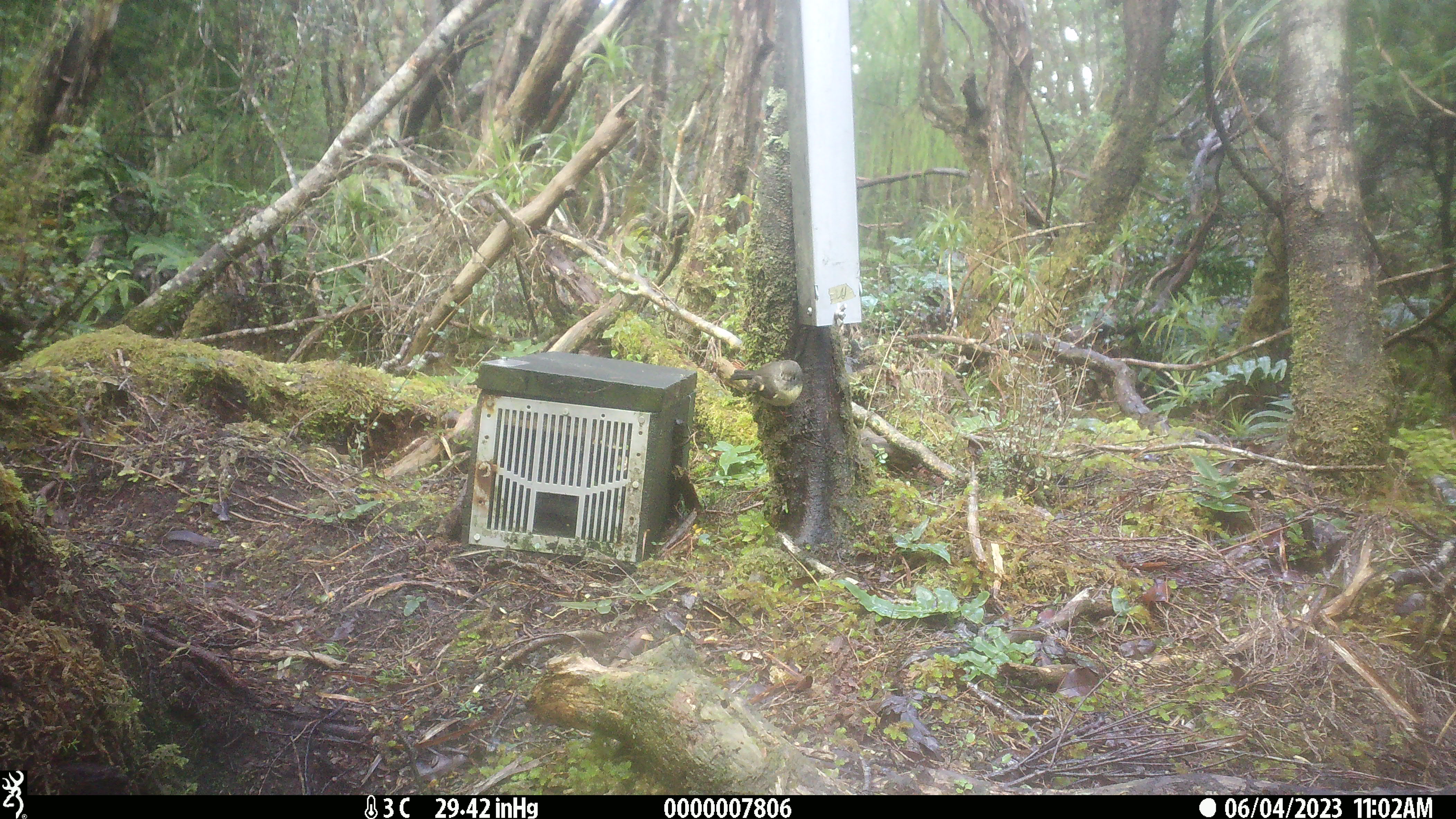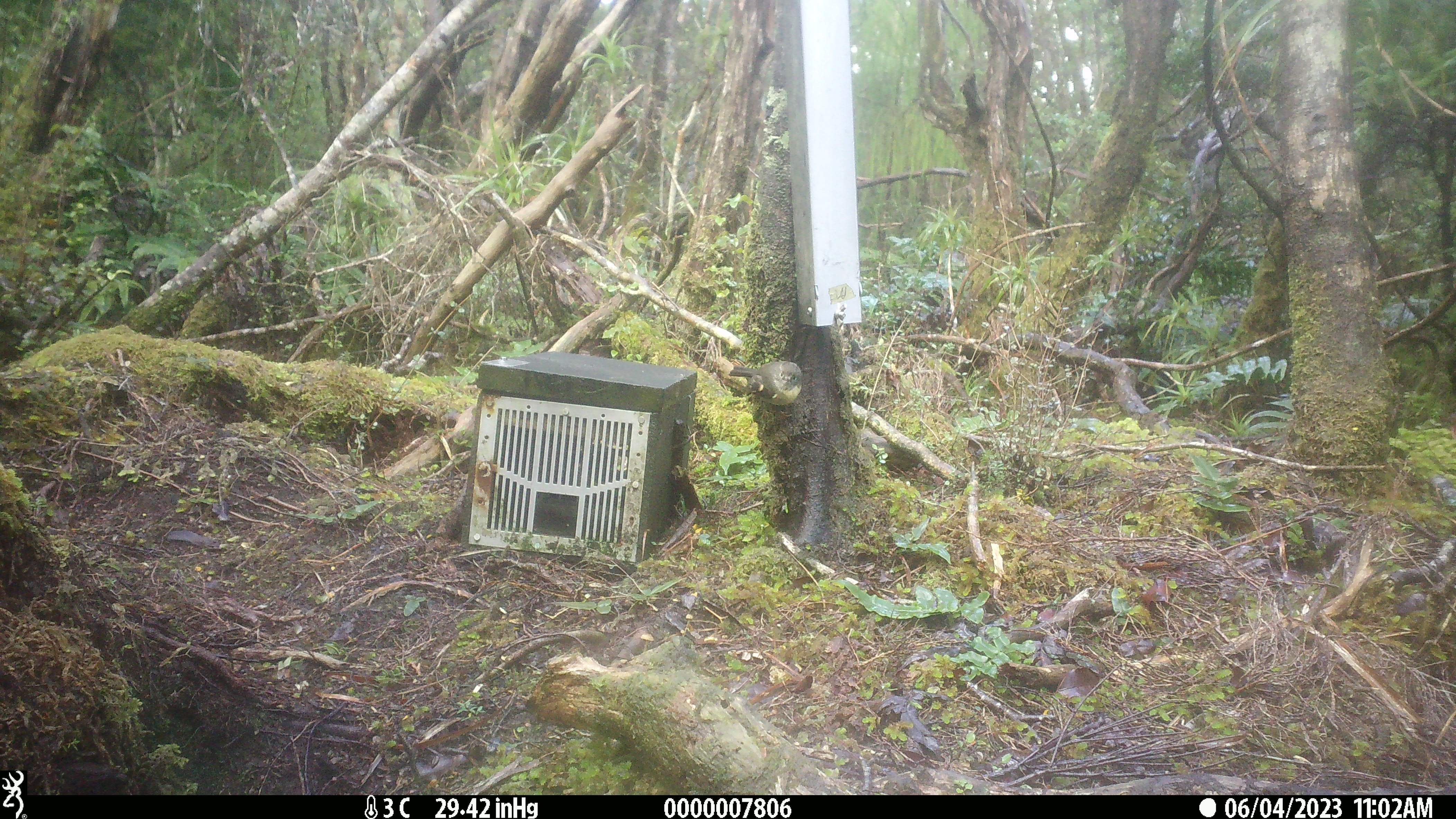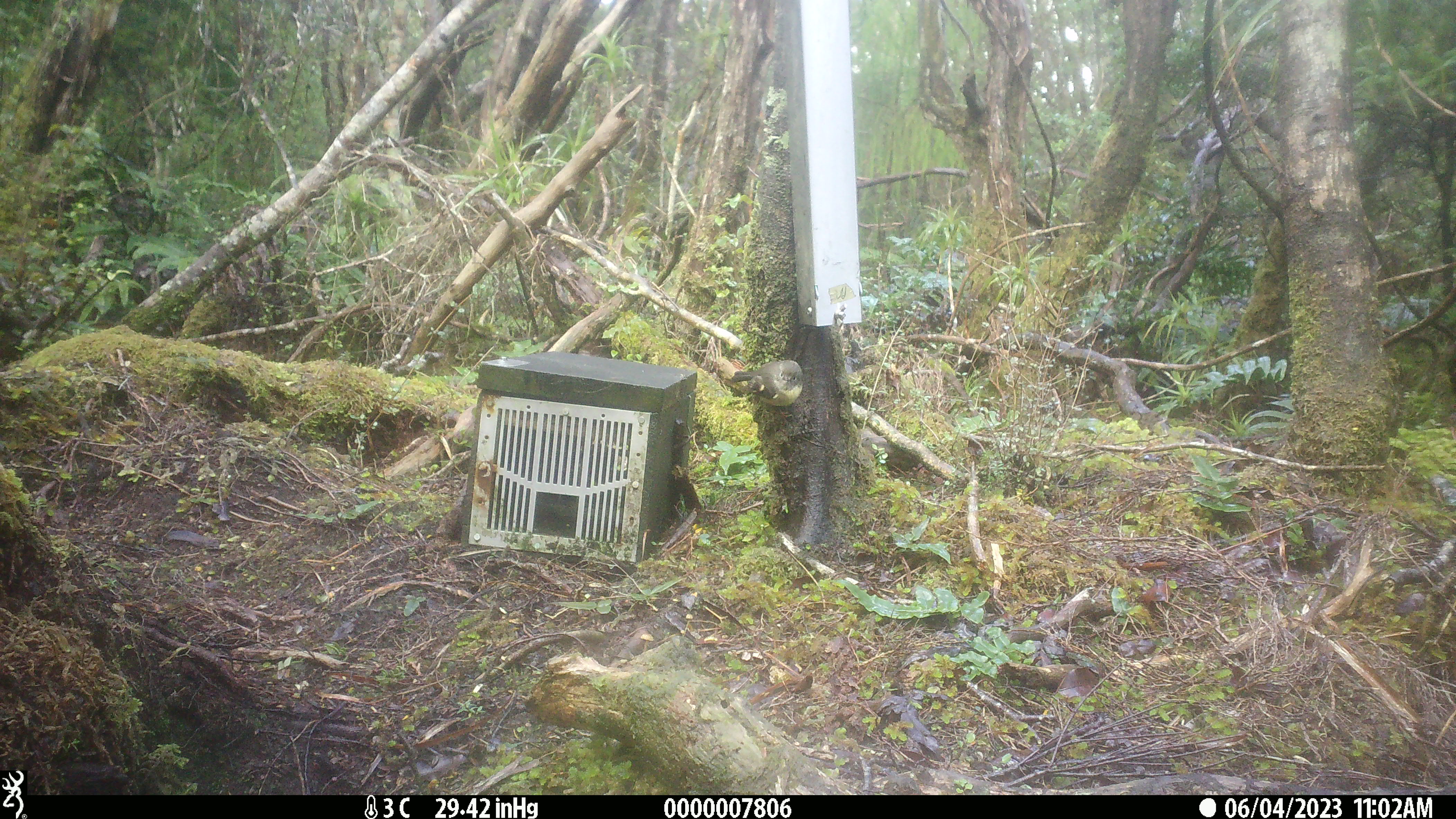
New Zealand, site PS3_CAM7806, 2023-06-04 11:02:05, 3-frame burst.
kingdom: Animalia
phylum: Chordata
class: Aves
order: Passeriformes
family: Petroicidae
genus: Petroica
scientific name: Petroica macrocephala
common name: tomtit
Tomtit (Petroica macrocephala).